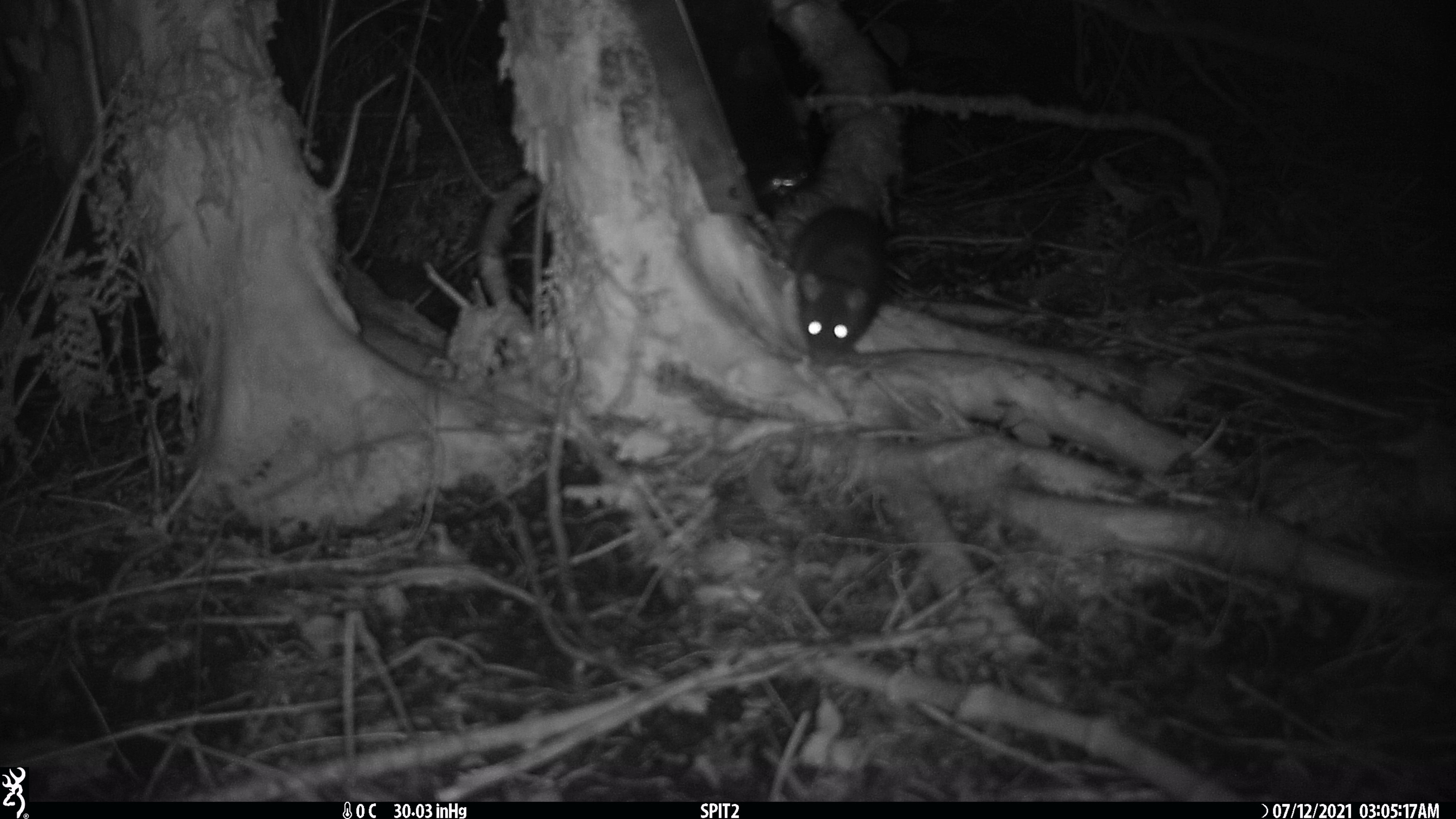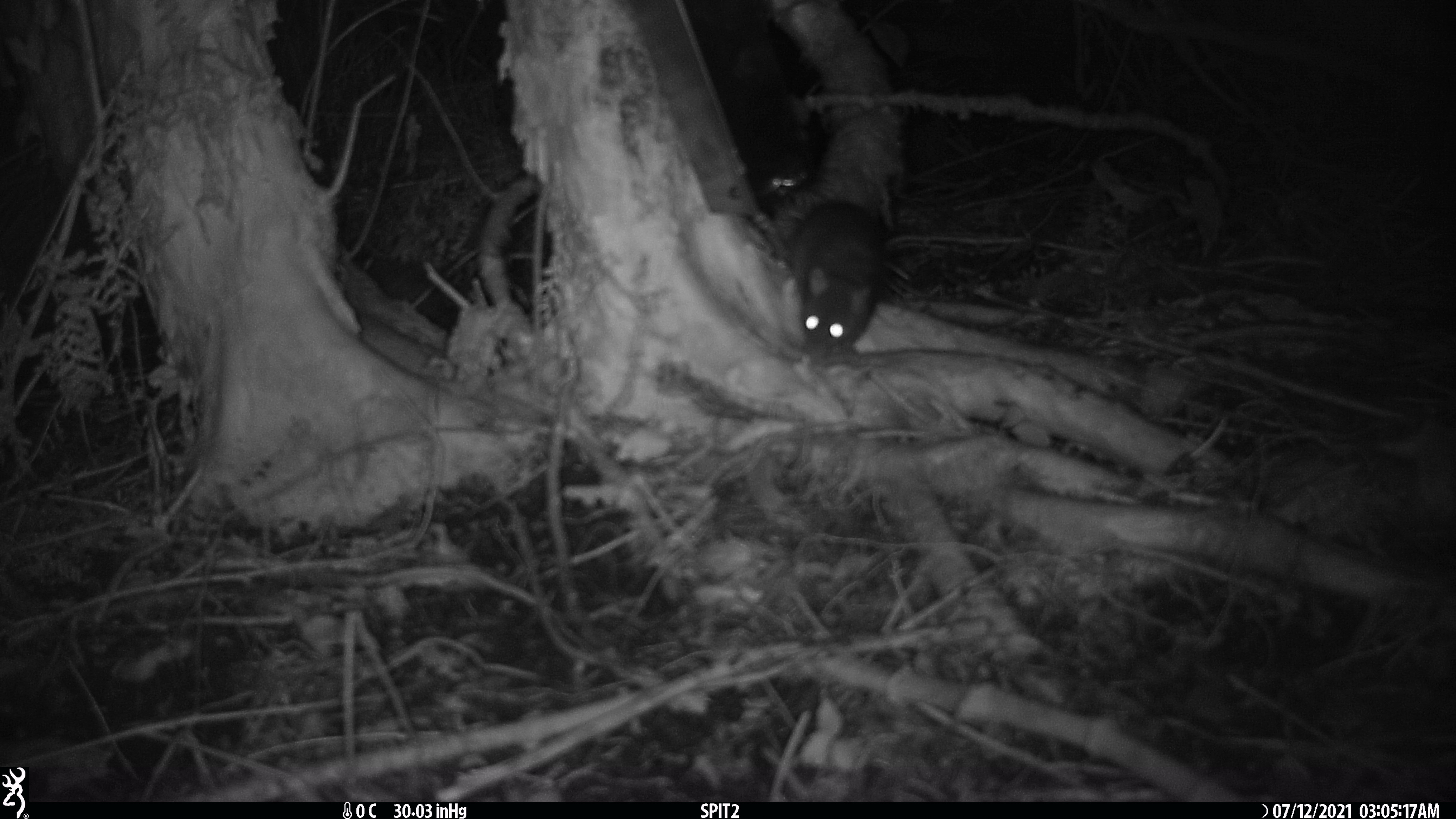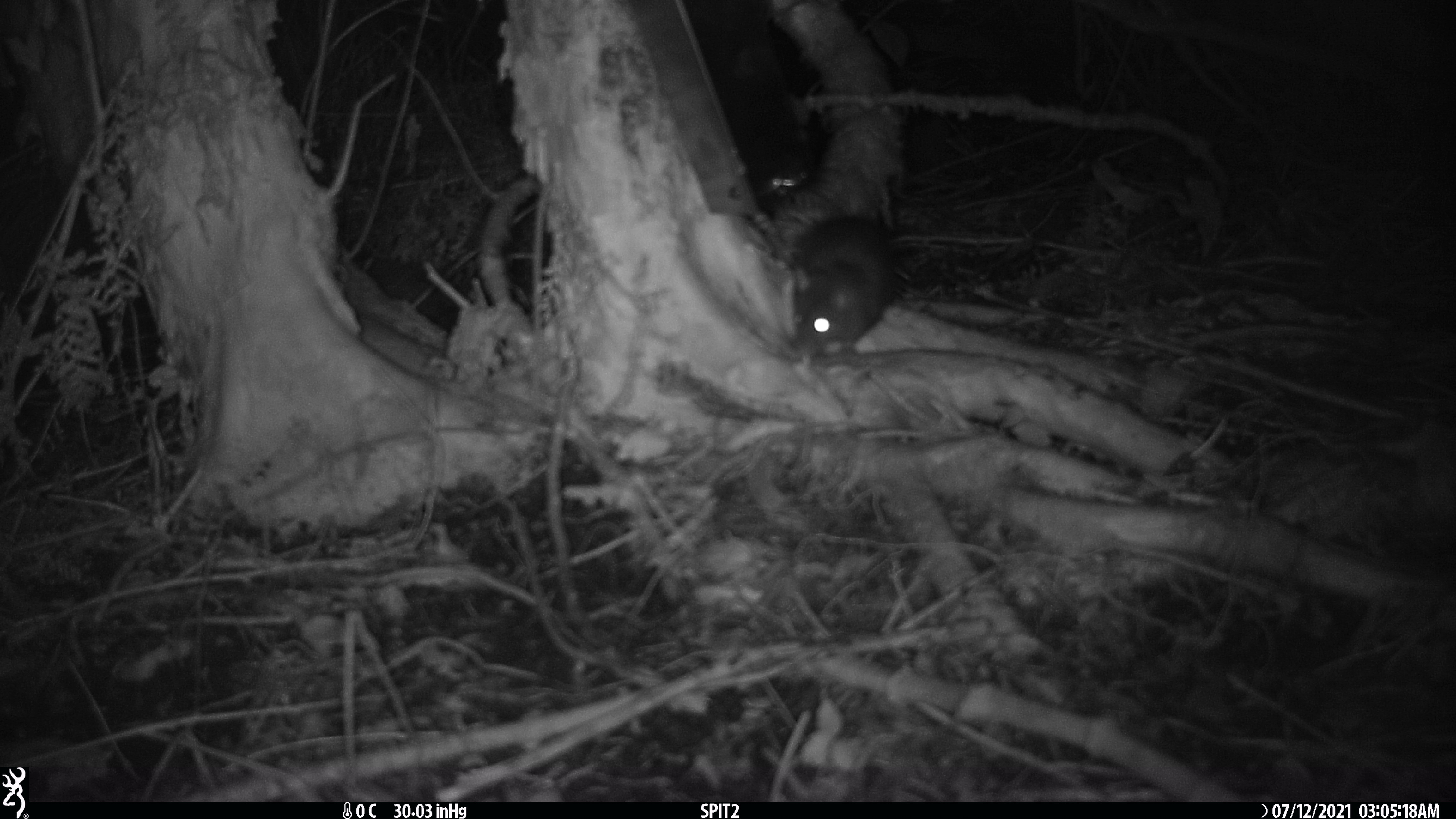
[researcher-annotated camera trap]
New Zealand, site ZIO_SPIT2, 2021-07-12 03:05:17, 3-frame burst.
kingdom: Animalia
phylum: Chordata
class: Mammalia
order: Rodentia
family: Muridae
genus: Rattus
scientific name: Rattus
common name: rat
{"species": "rat (Rattus)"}